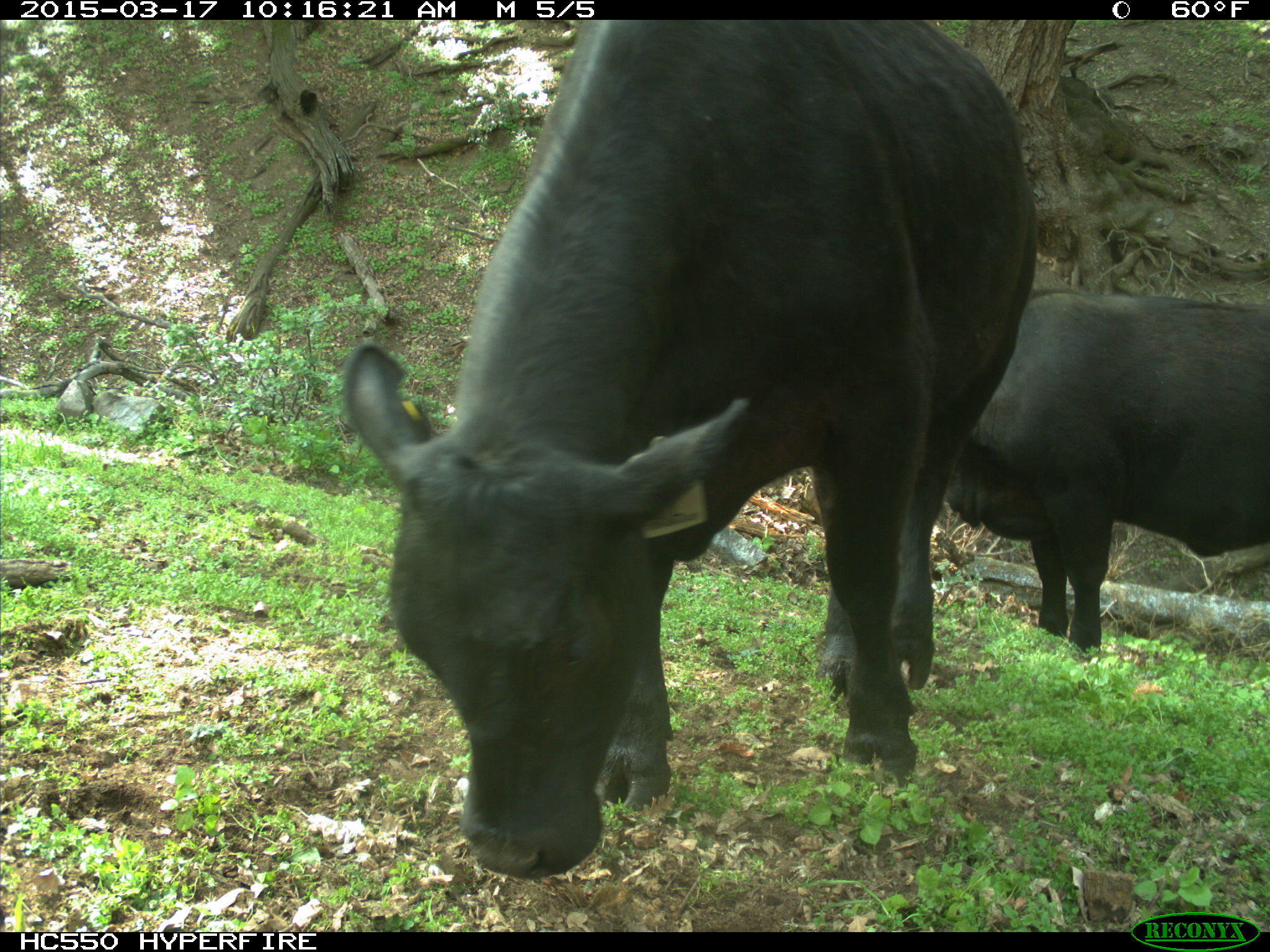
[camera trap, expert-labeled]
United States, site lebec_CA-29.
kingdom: Animalia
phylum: Chordata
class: Mammalia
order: Artiodactyla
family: Bovidae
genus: Bos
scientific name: Bos taurus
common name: domestic cow